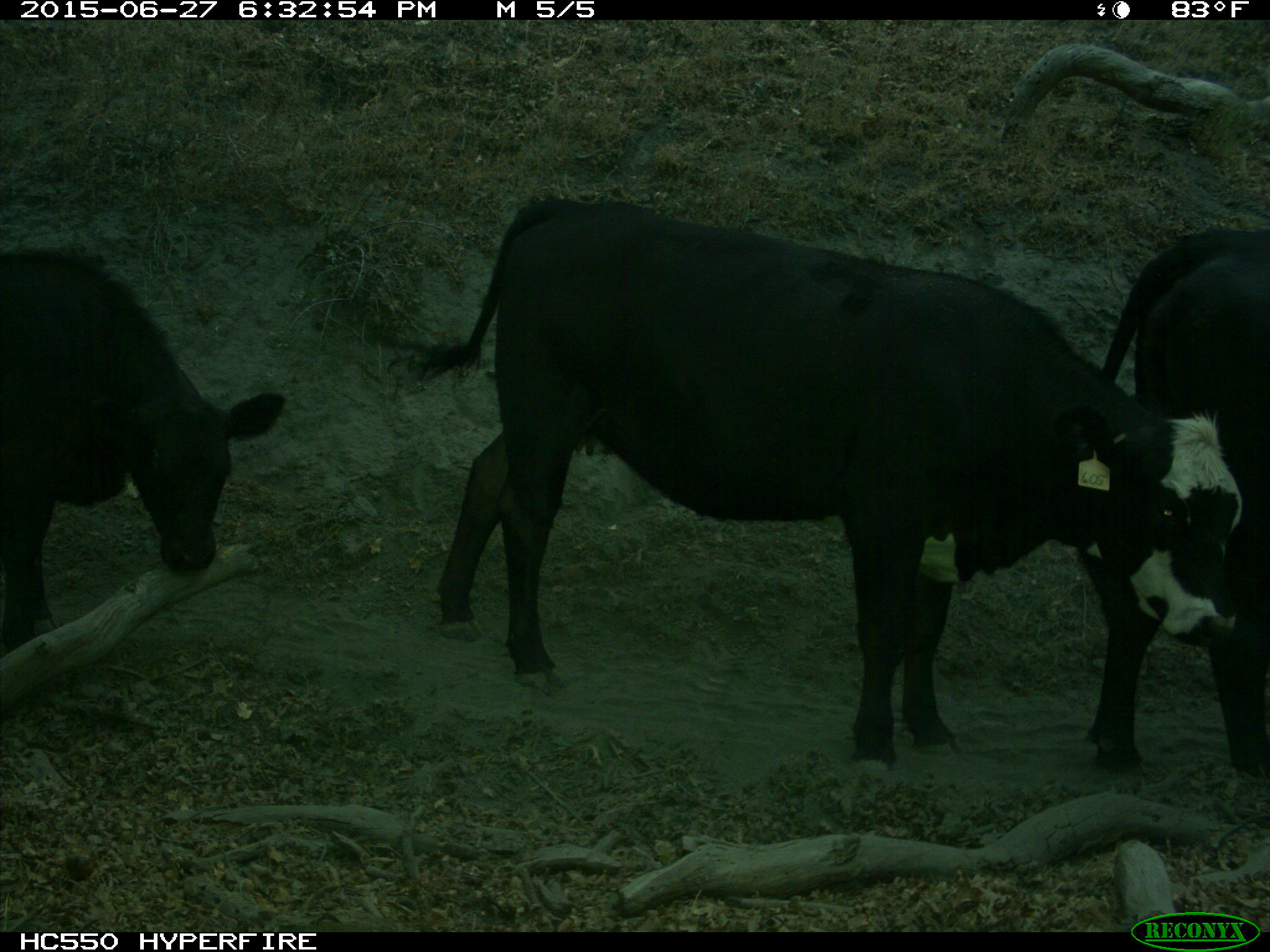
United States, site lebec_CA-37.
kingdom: Animalia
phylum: Chordata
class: Mammalia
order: Artiodactyla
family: Bovidae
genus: Bos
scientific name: Bos taurus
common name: domestic cow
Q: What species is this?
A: Bos taurus (domestic cow).